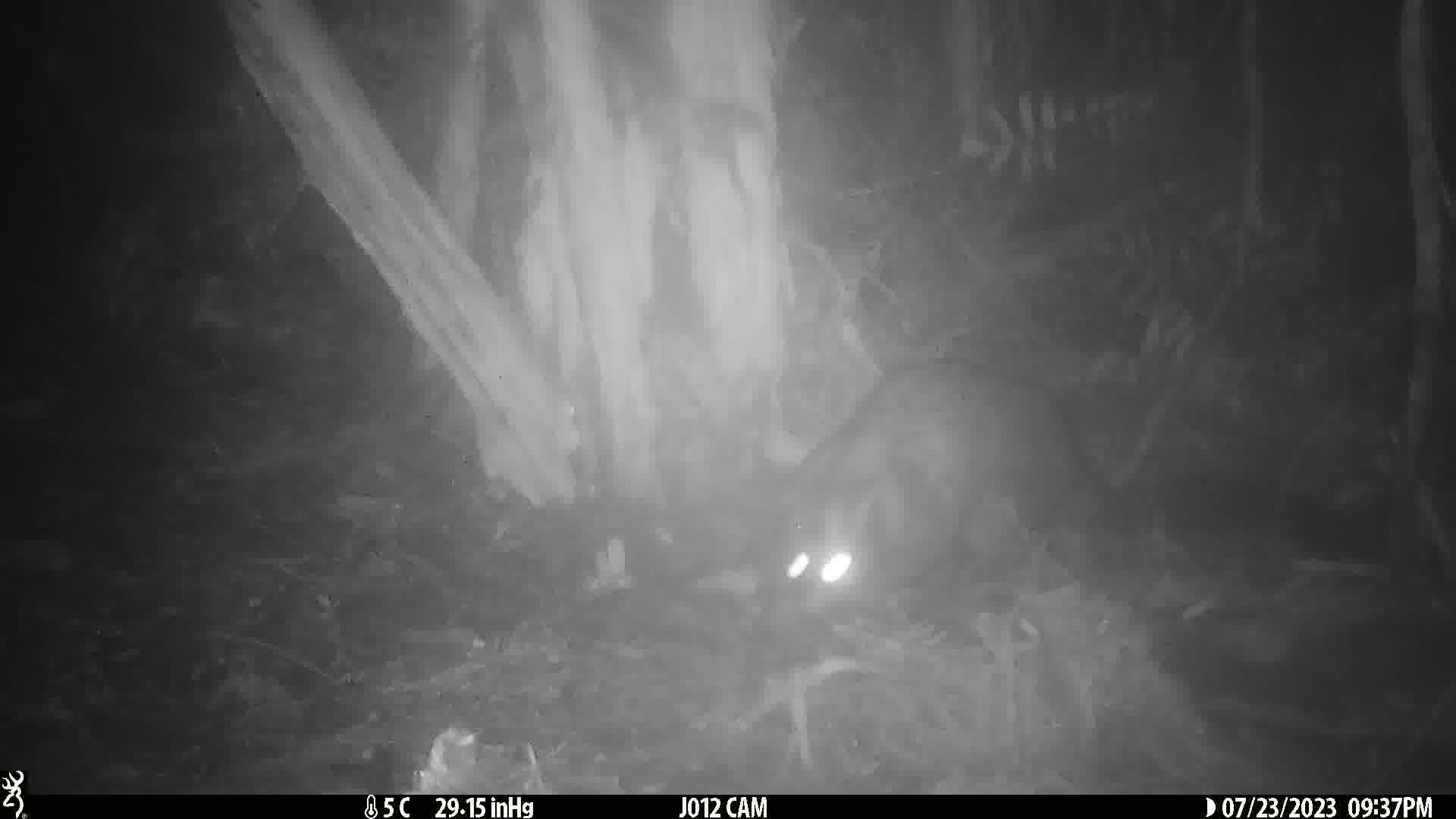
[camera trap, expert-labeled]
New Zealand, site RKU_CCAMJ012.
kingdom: Animalia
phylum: Chordata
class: Mammalia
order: Diprotodontia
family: Phalangeridae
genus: Trichosurus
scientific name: Trichosurus vulpecula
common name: common brushtail possum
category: possum